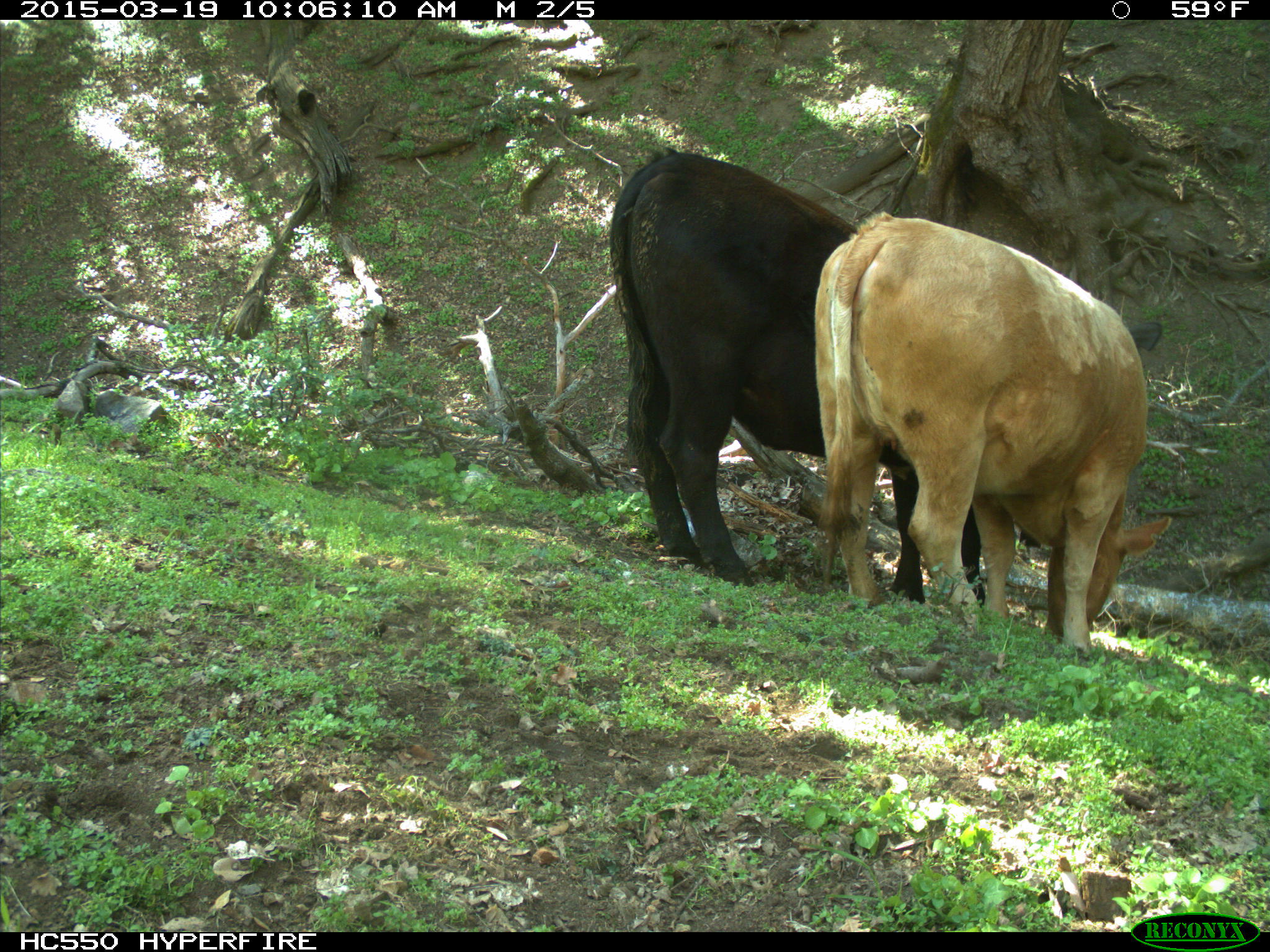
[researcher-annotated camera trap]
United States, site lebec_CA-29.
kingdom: Animalia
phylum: Chordata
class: Mammalia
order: Artiodactyla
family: Bovidae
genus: Bos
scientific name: Bos taurus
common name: domestic cow